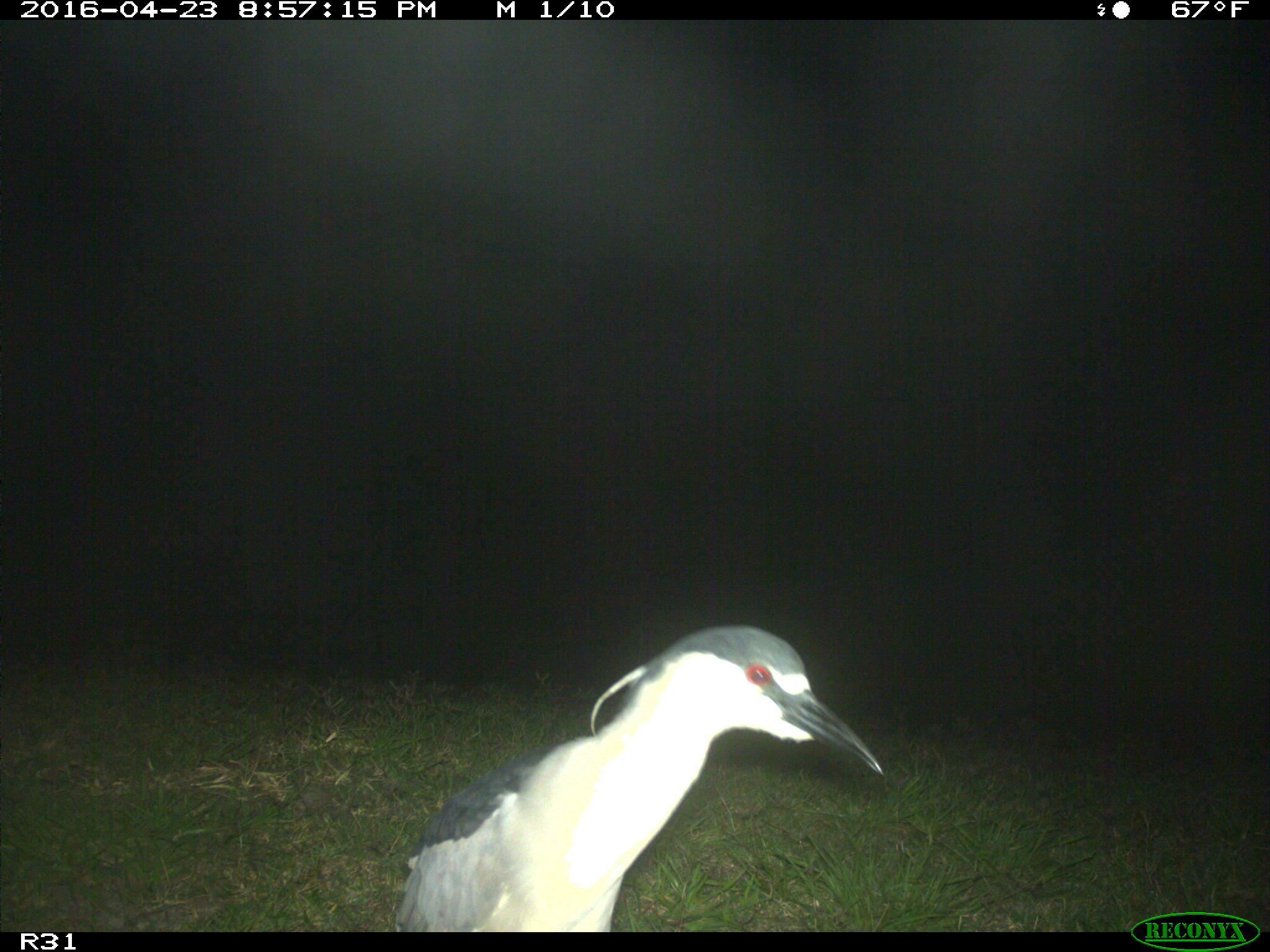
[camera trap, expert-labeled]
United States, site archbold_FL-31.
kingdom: Animalia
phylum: Chordata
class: Aves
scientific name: Aves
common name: birds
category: unidentified bird